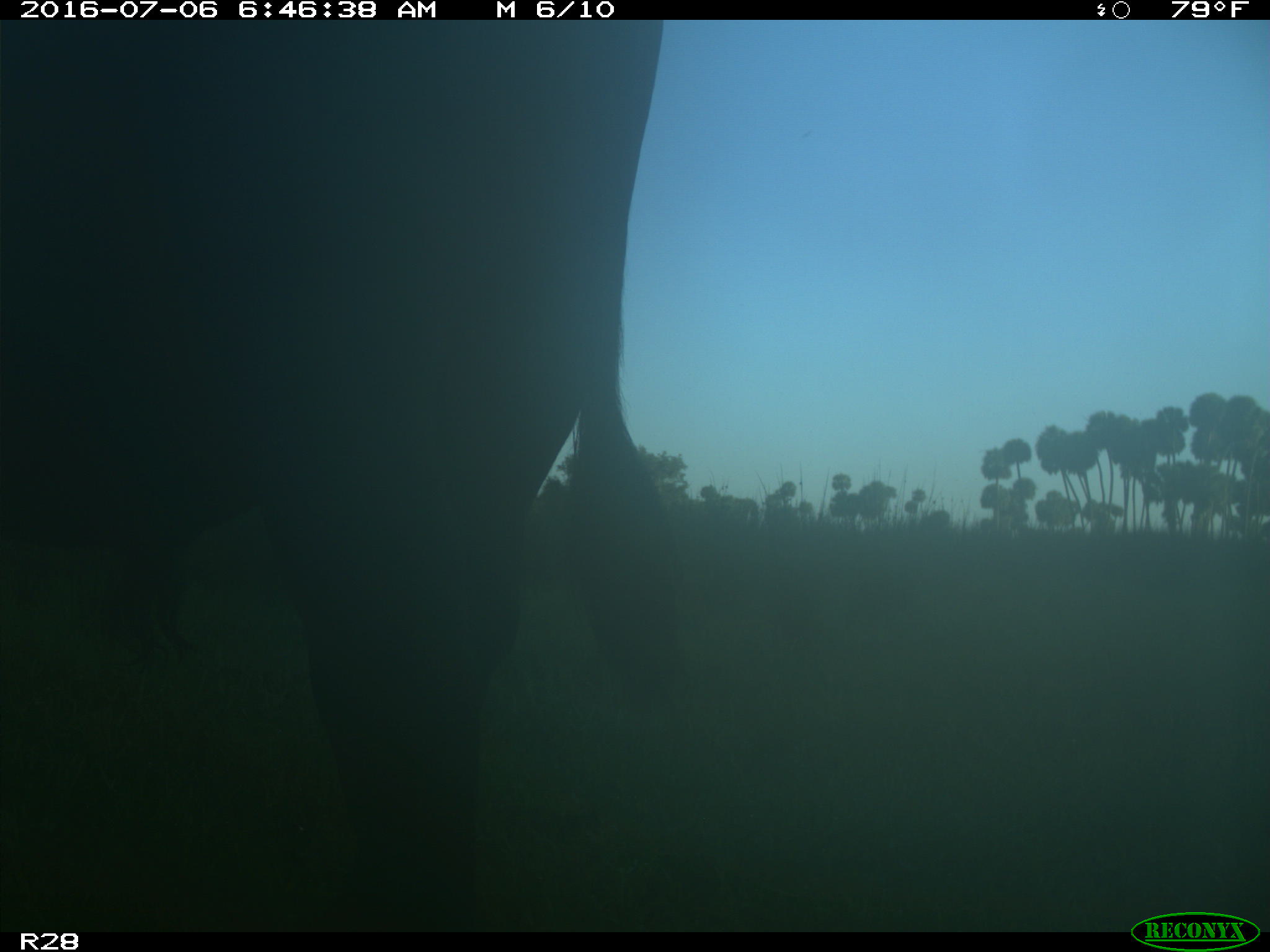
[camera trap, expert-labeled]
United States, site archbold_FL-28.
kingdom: Animalia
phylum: Chordata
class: Mammalia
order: Artiodactyla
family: Bovidae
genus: Bos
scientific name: Bos taurus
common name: domestic cow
Bos taurus (domestic cow).